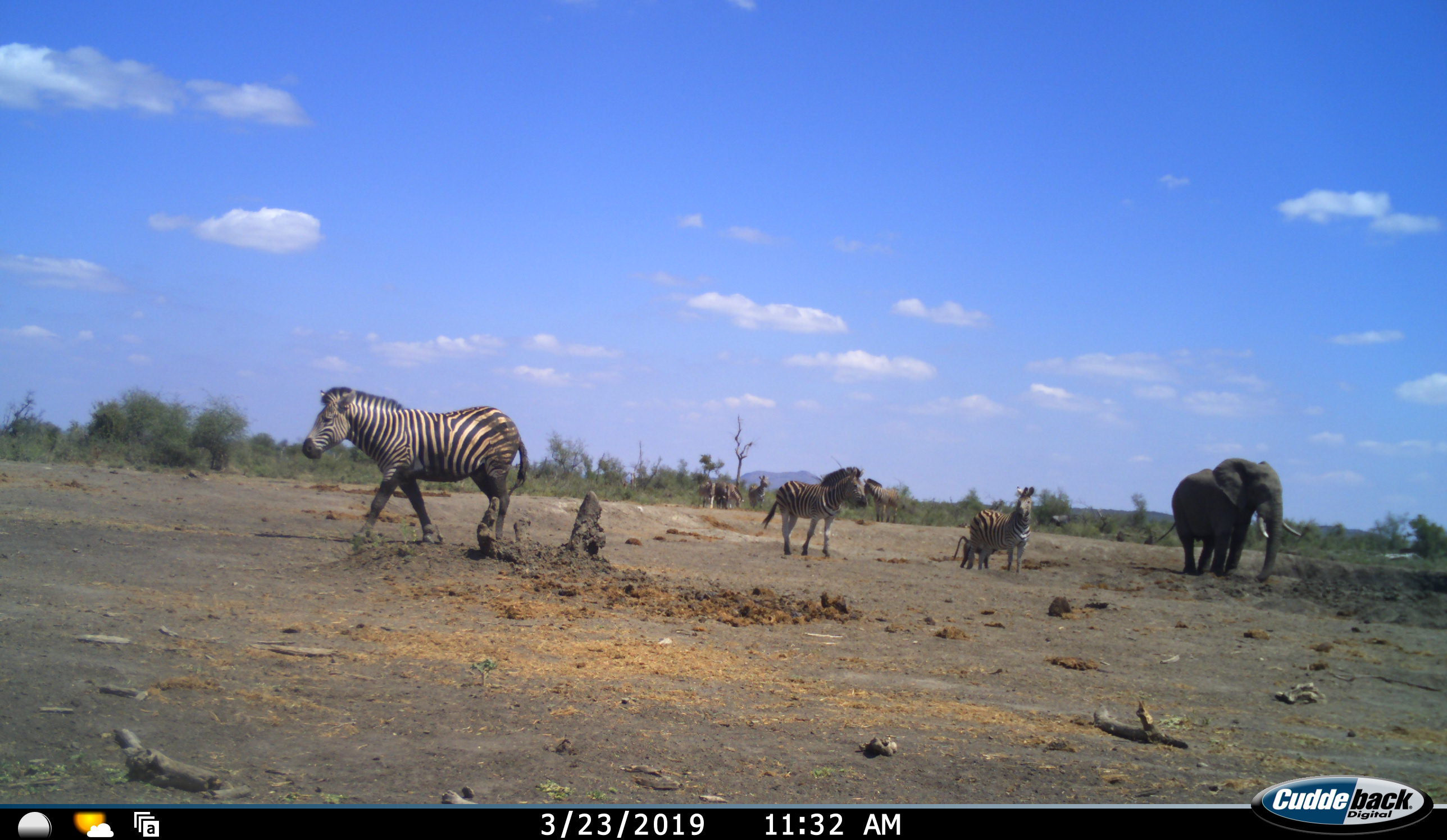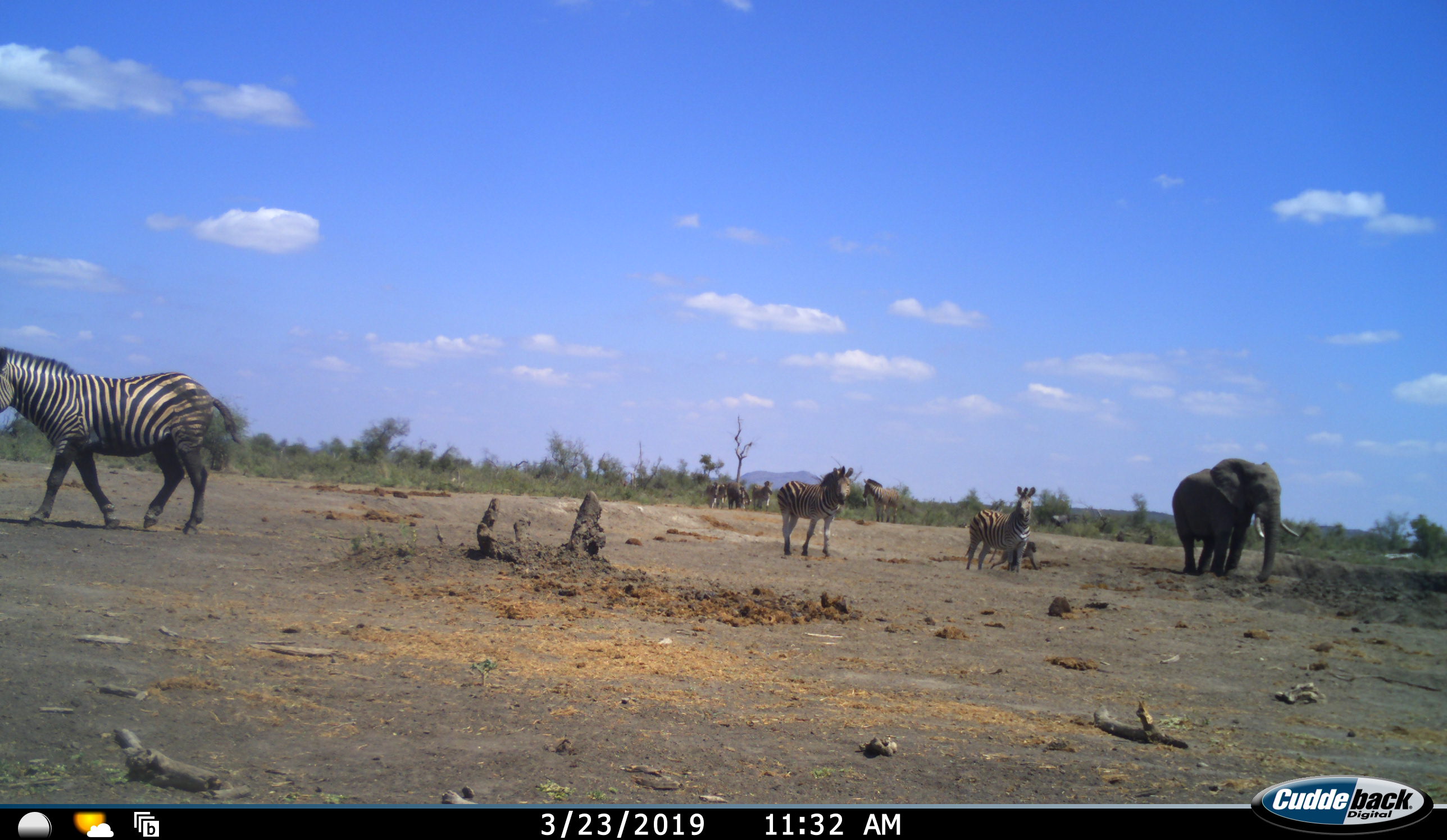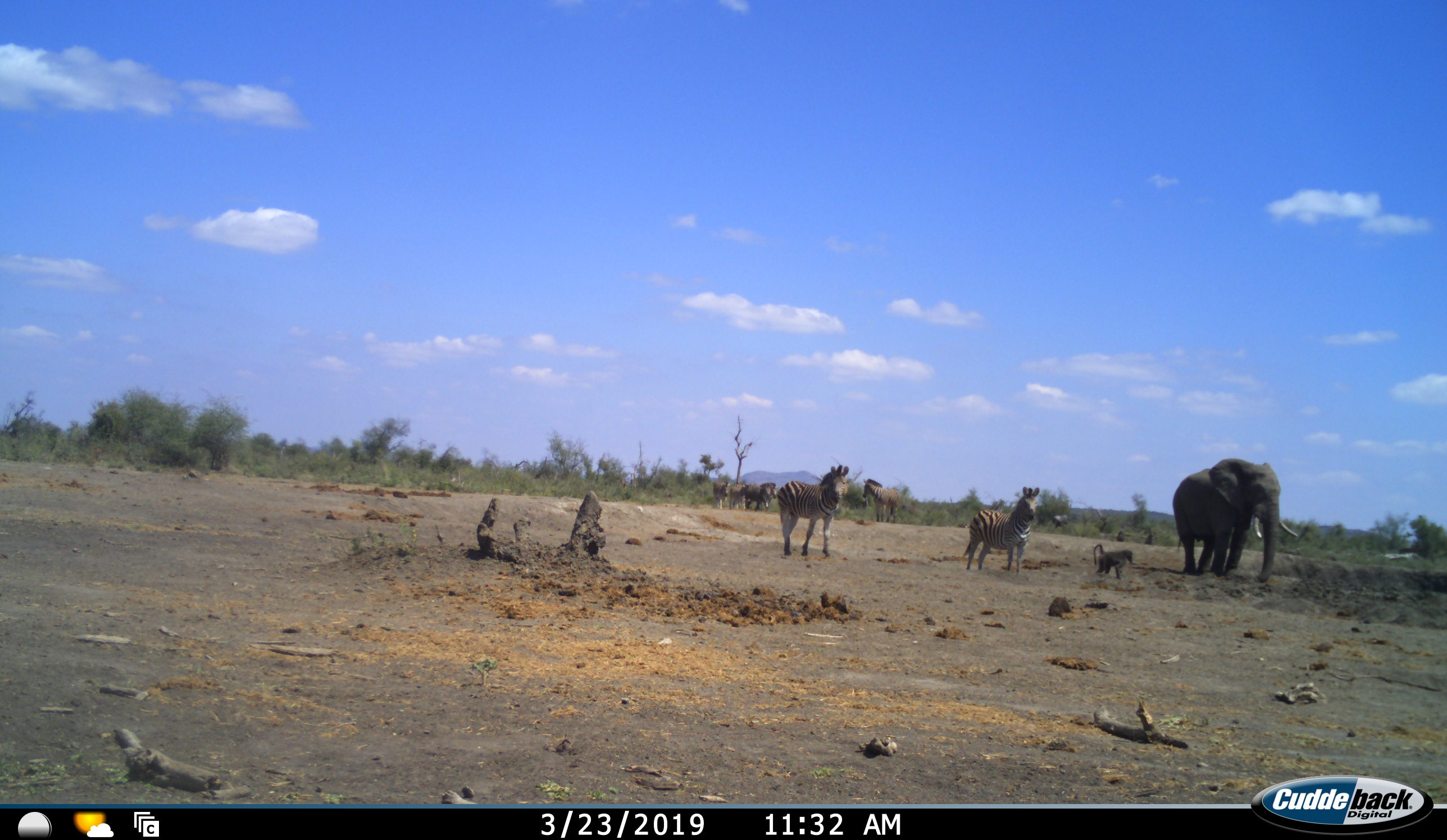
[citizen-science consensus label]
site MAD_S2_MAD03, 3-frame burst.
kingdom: Animalia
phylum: Chordata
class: Mammalia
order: Proboscidea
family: Elephantidae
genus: Loxodonta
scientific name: Loxodonta africana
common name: african bush elephant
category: elephant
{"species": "elephant (african bush elephant) (Loxodonta africana)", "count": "1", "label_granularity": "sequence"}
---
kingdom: Animalia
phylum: Chordata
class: Mammalia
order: Perissodactyla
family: Equidae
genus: Equus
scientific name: Equus quagga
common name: plains zebra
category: zebraplains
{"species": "zebraplains (plains zebra) (Equus quagga)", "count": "7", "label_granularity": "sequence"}